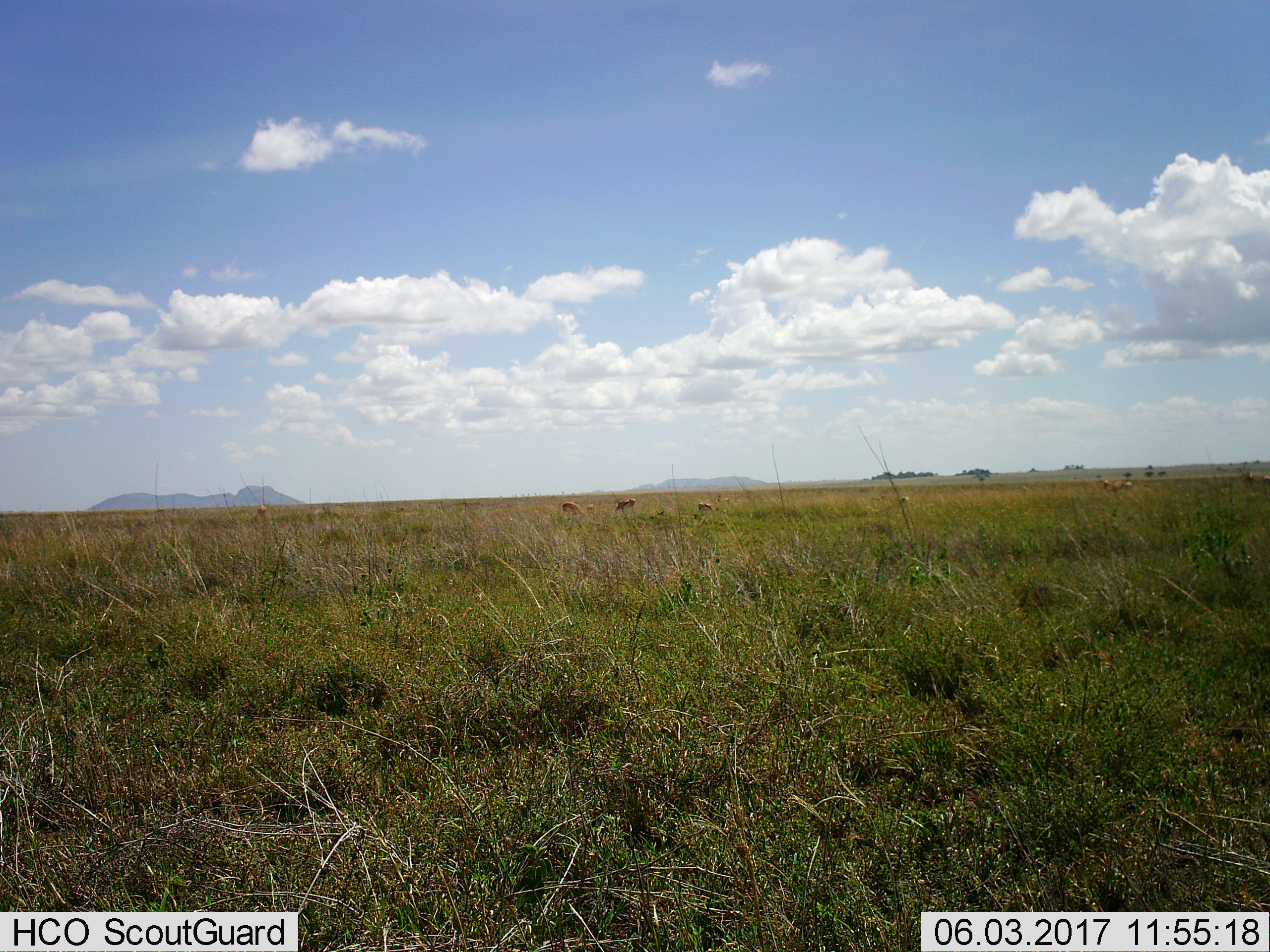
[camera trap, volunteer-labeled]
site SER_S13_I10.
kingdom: Animalia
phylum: Chordata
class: Mammalia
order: Artiodactyla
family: Bovidae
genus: Eudorcas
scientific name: Eudorcas thomsonii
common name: thomson's gazelle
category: gazellethomsons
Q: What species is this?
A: Gazellethomsons (thomson's gazelle) (Eudorcas thomsonii).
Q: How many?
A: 9.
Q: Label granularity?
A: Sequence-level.